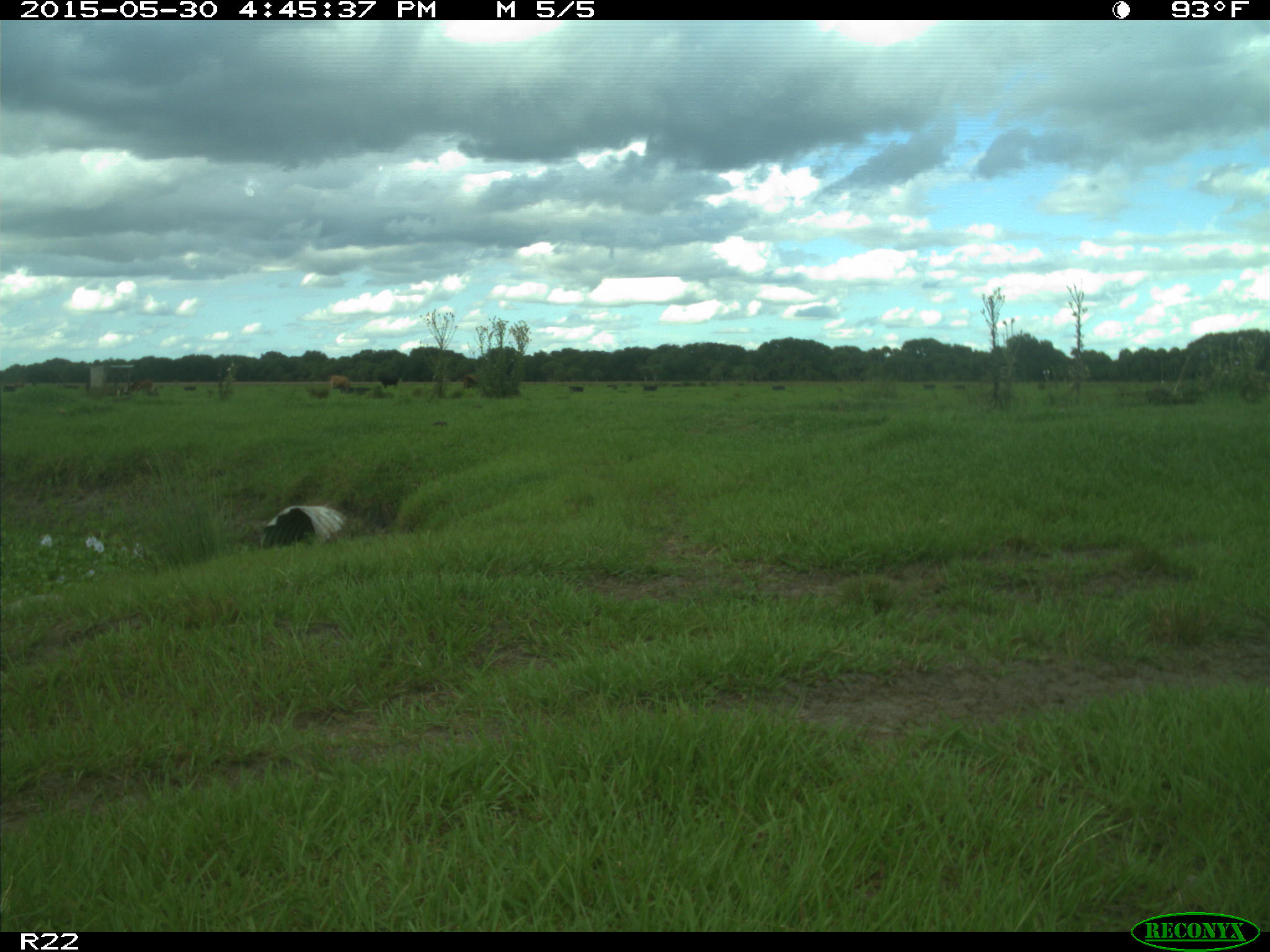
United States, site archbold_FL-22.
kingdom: Animalia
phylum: Chordata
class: Mammalia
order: Artiodactyla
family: Bovidae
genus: Bos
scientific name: Bos taurus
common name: domestic cow